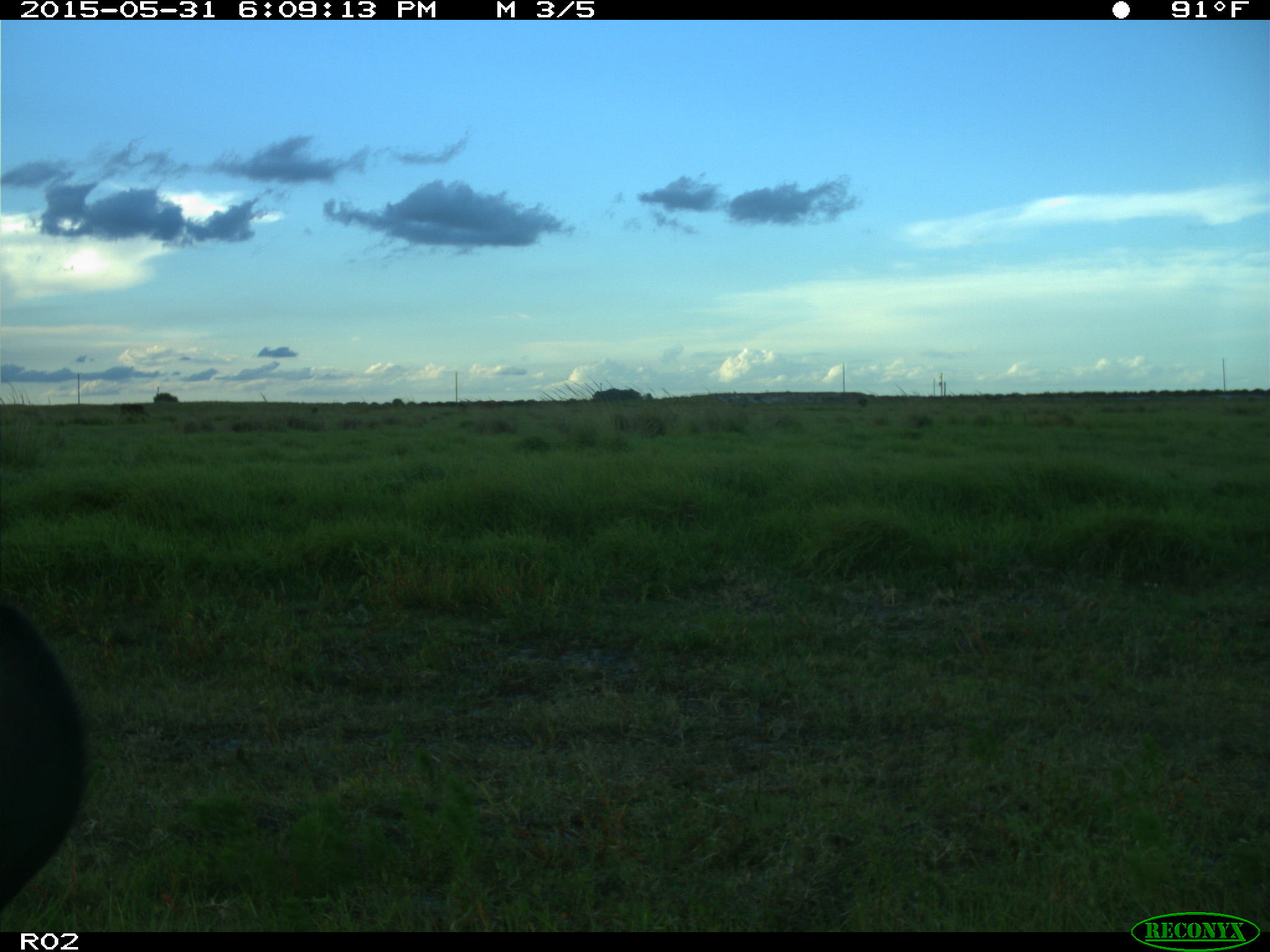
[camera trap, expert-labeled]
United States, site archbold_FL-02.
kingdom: Animalia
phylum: Chordata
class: Mammalia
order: Artiodactyla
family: Bovidae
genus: Bos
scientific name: Bos taurus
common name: domestic cow